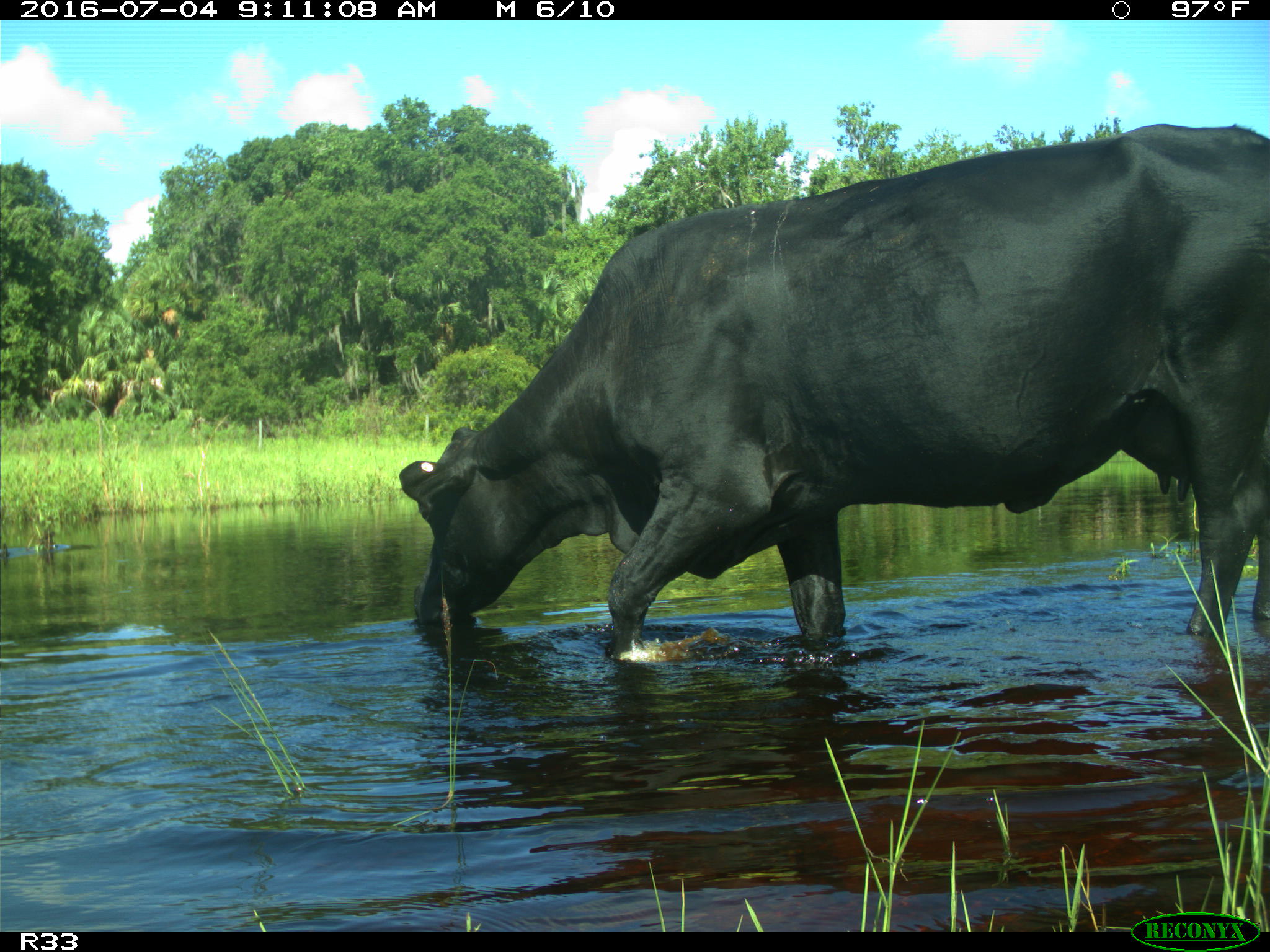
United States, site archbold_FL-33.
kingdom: Animalia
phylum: Chordata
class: Mammalia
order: Artiodactyla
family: Bovidae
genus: Bos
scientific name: Bos taurus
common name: domestic cow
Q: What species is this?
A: Bos taurus (domestic cow).